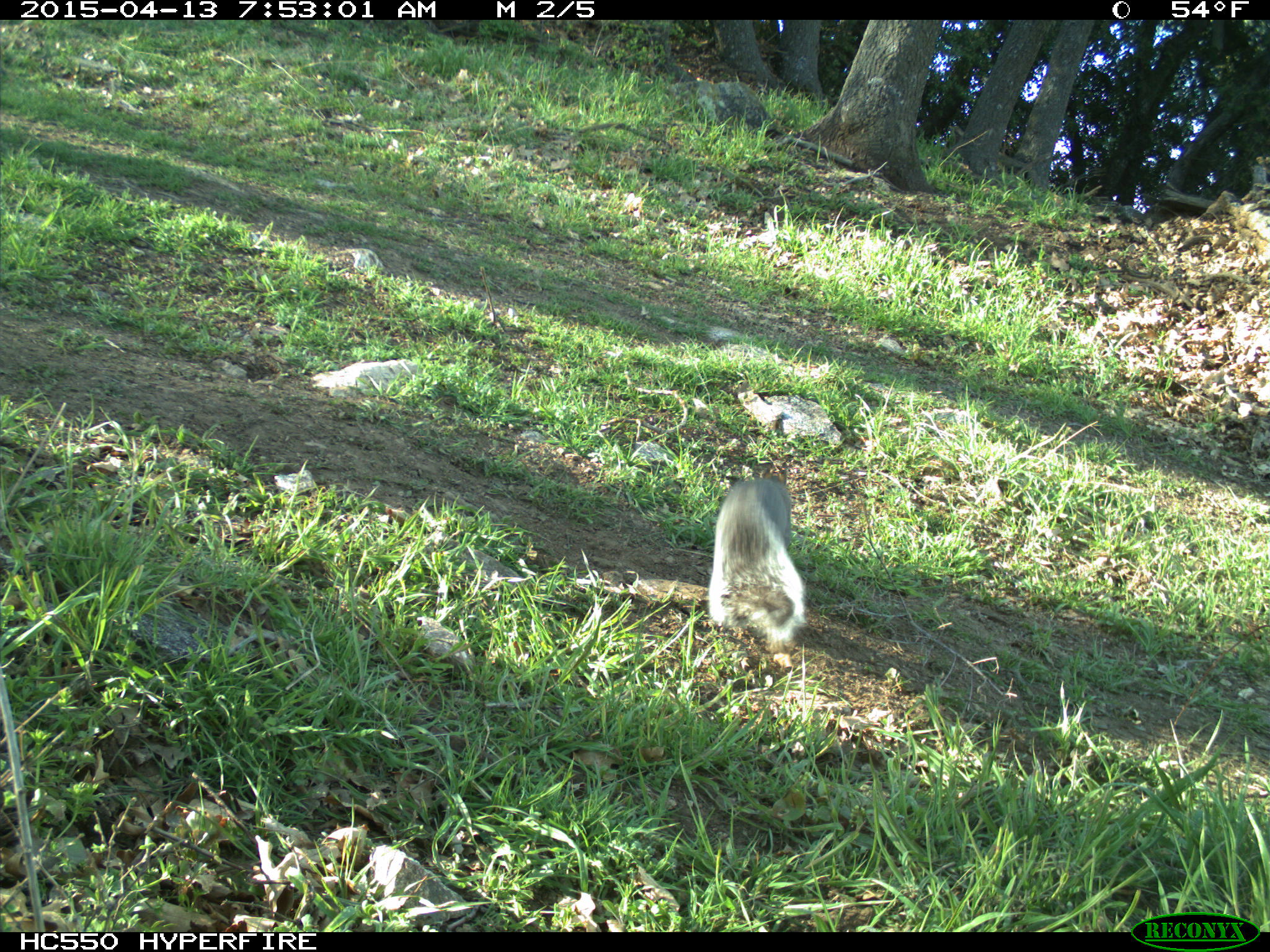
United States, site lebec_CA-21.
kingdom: Animalia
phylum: Chordata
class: Mammalia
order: Rodentia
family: Sciuridae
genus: Sciurus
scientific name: Sciurus carolinensis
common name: eastern gray squirrel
Sciurus carolinensis (eastern gray squirrel).